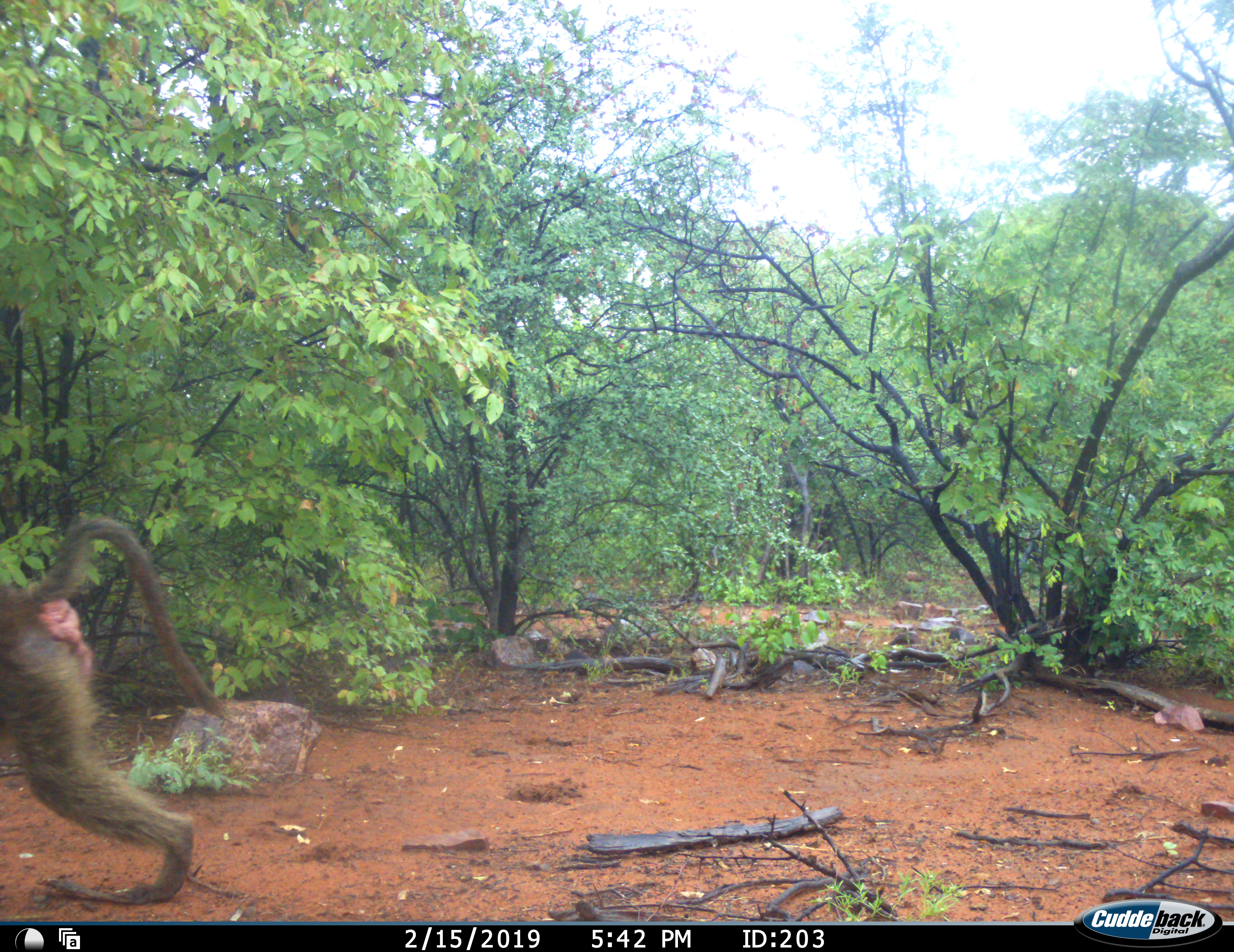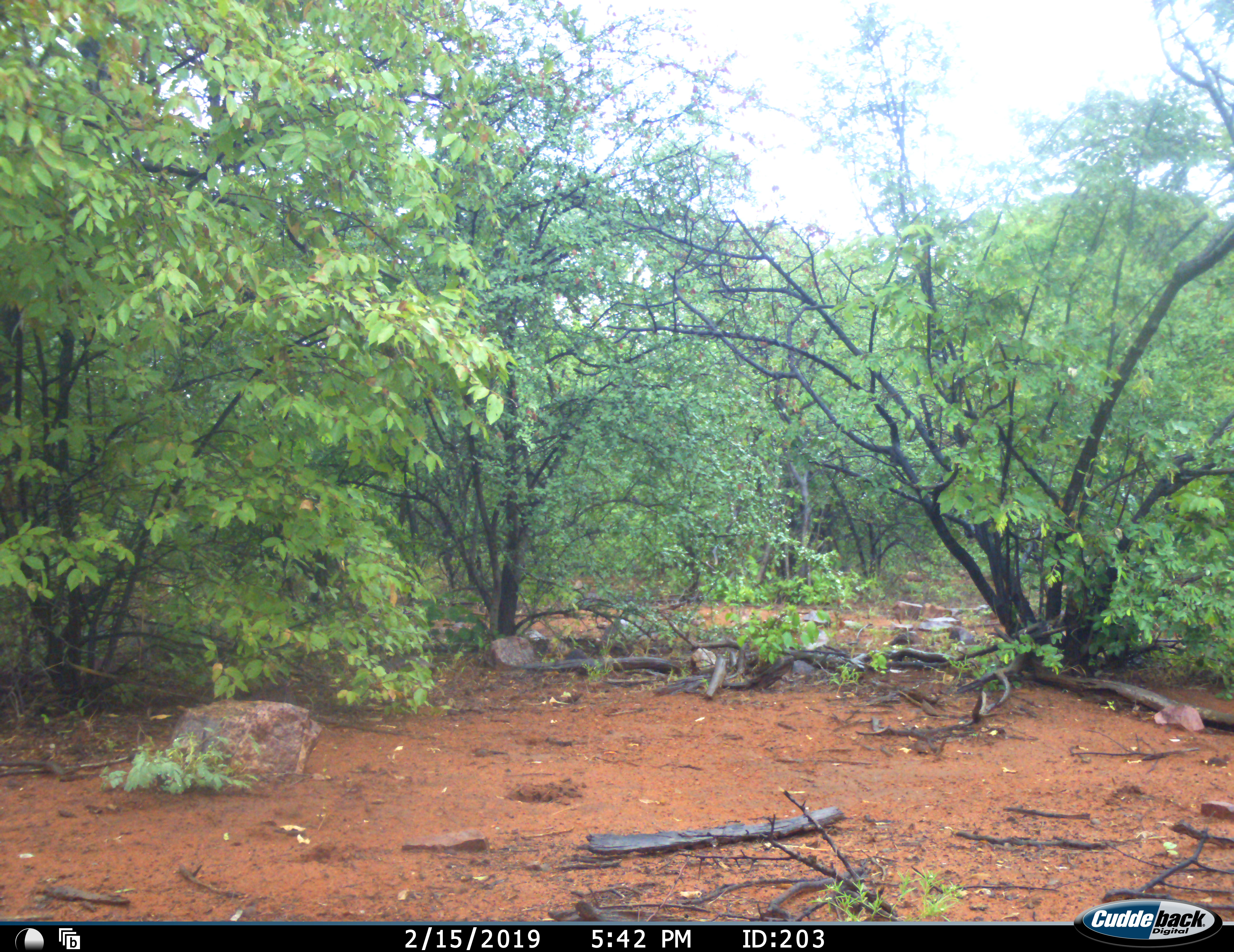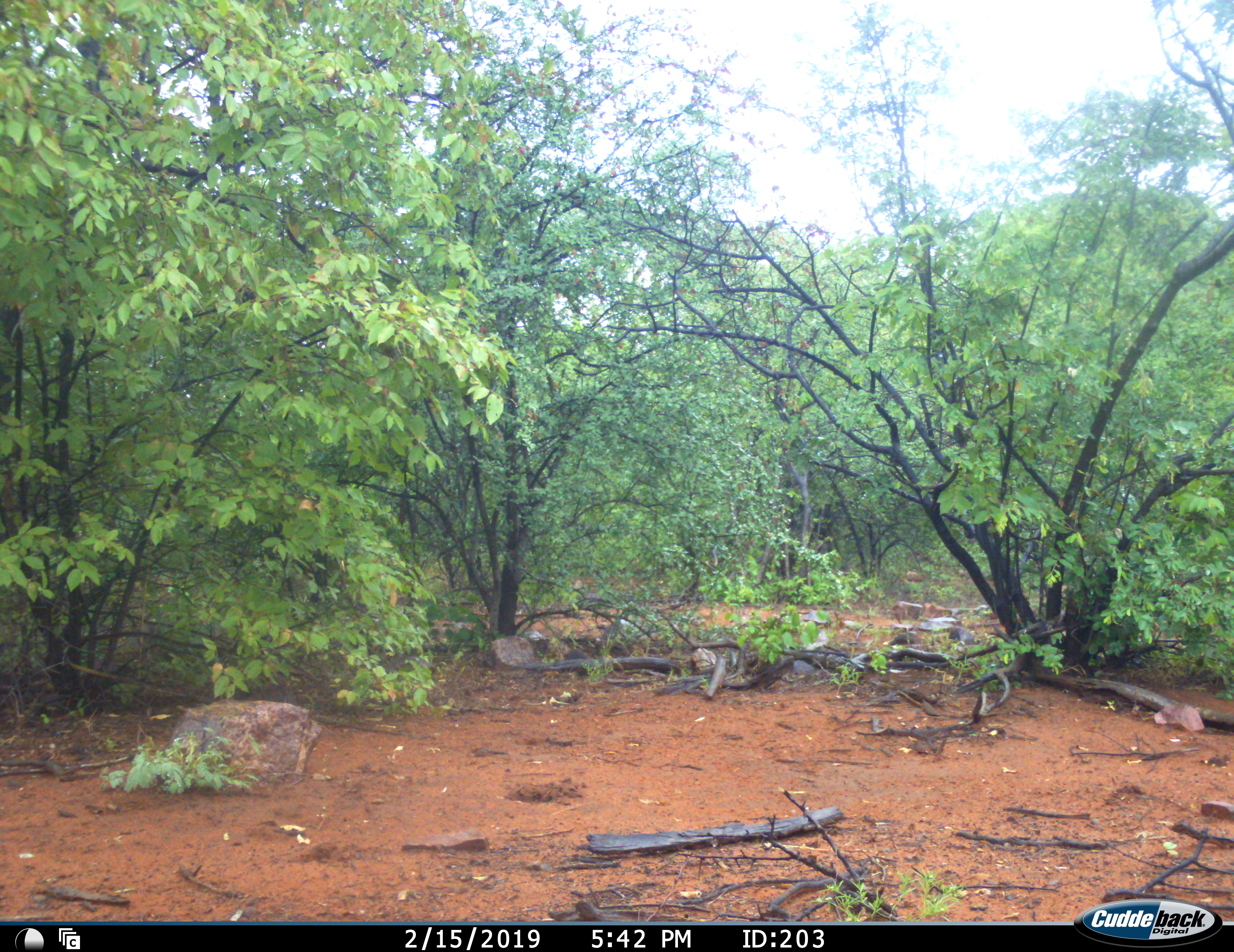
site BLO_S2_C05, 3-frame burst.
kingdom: Animalia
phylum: Chordata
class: Mammalia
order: Primates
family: Cercopithecidae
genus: Papio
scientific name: Papio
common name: baboon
Baboon (Papio), count 1. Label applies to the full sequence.